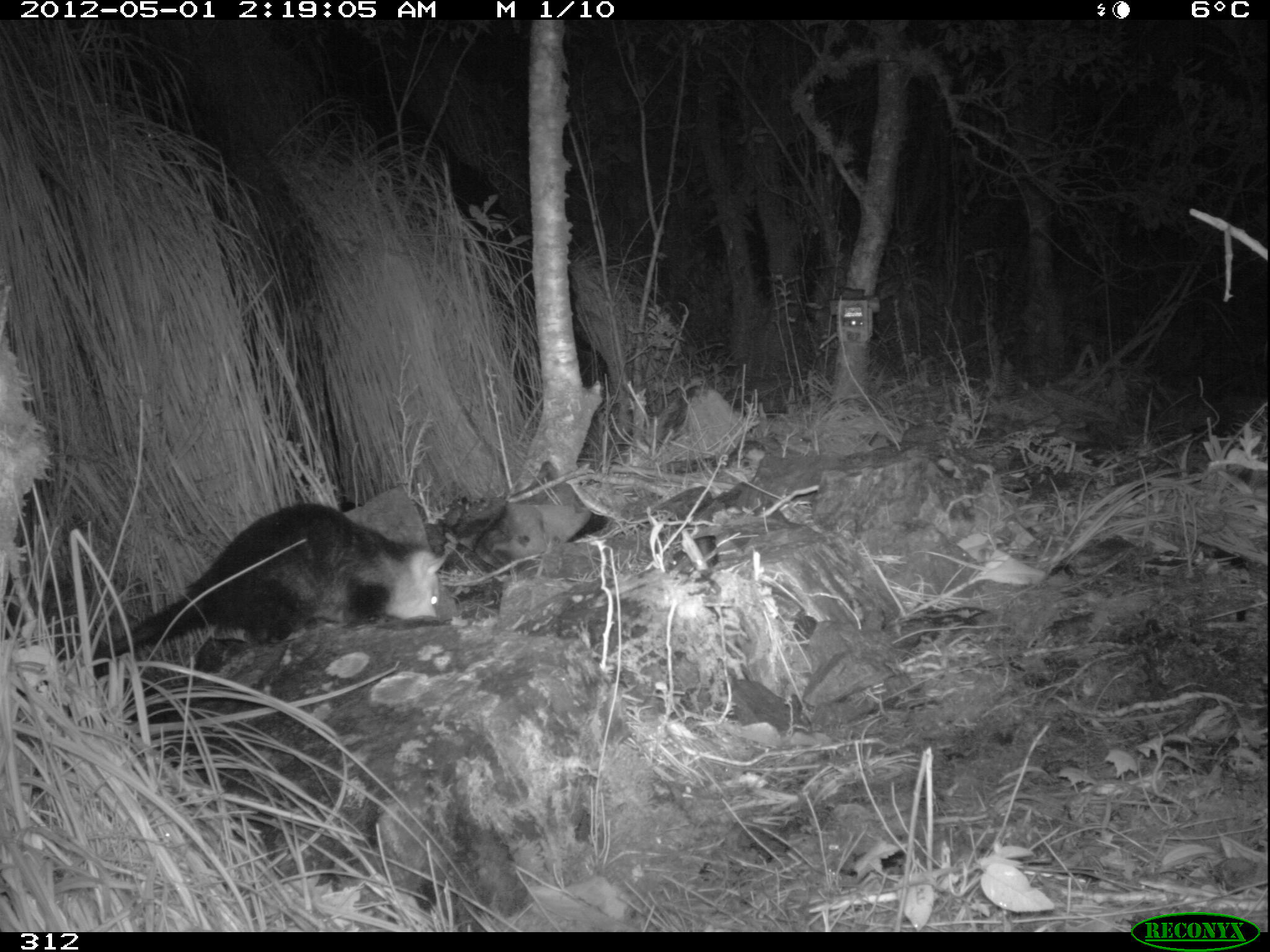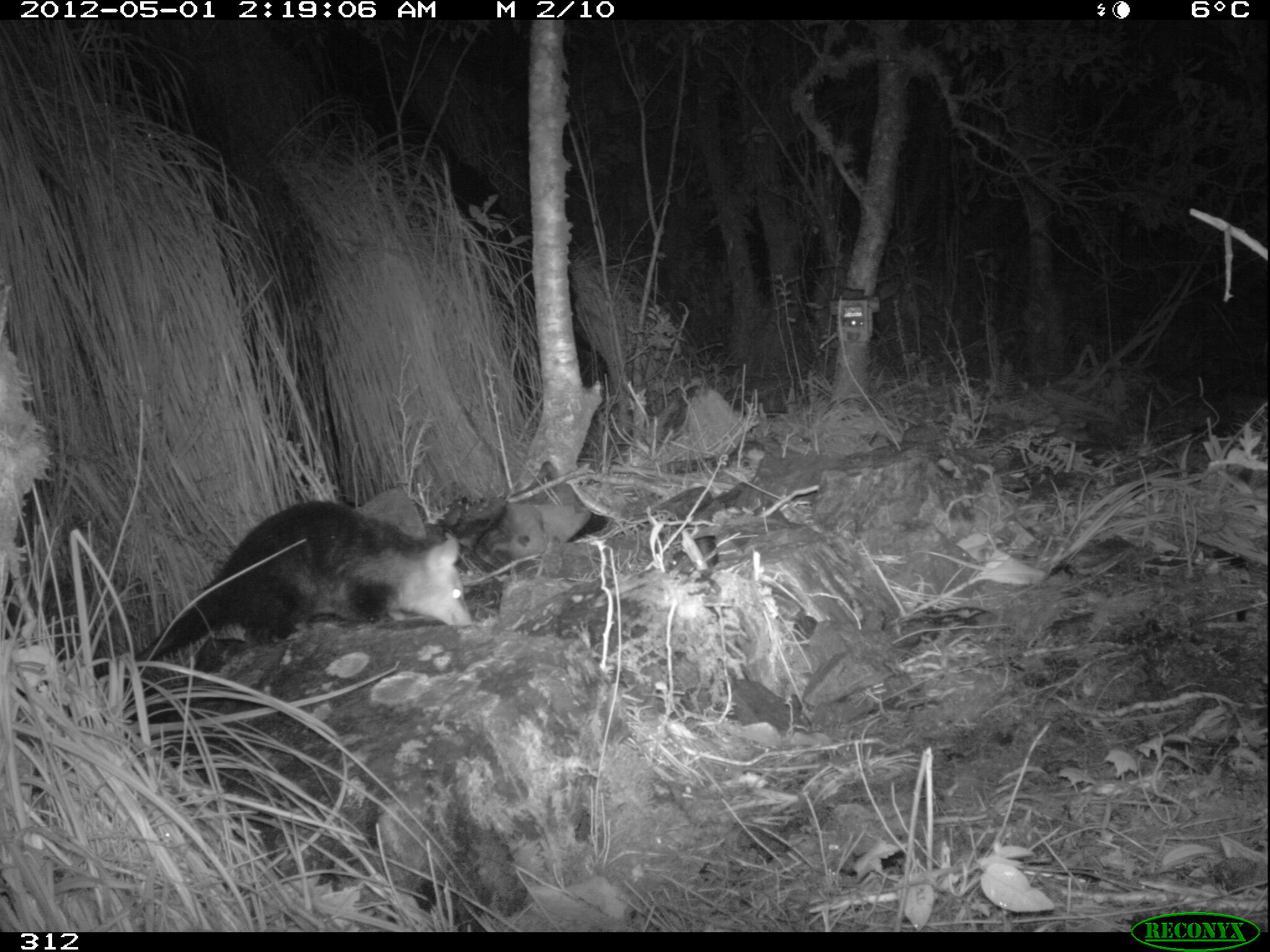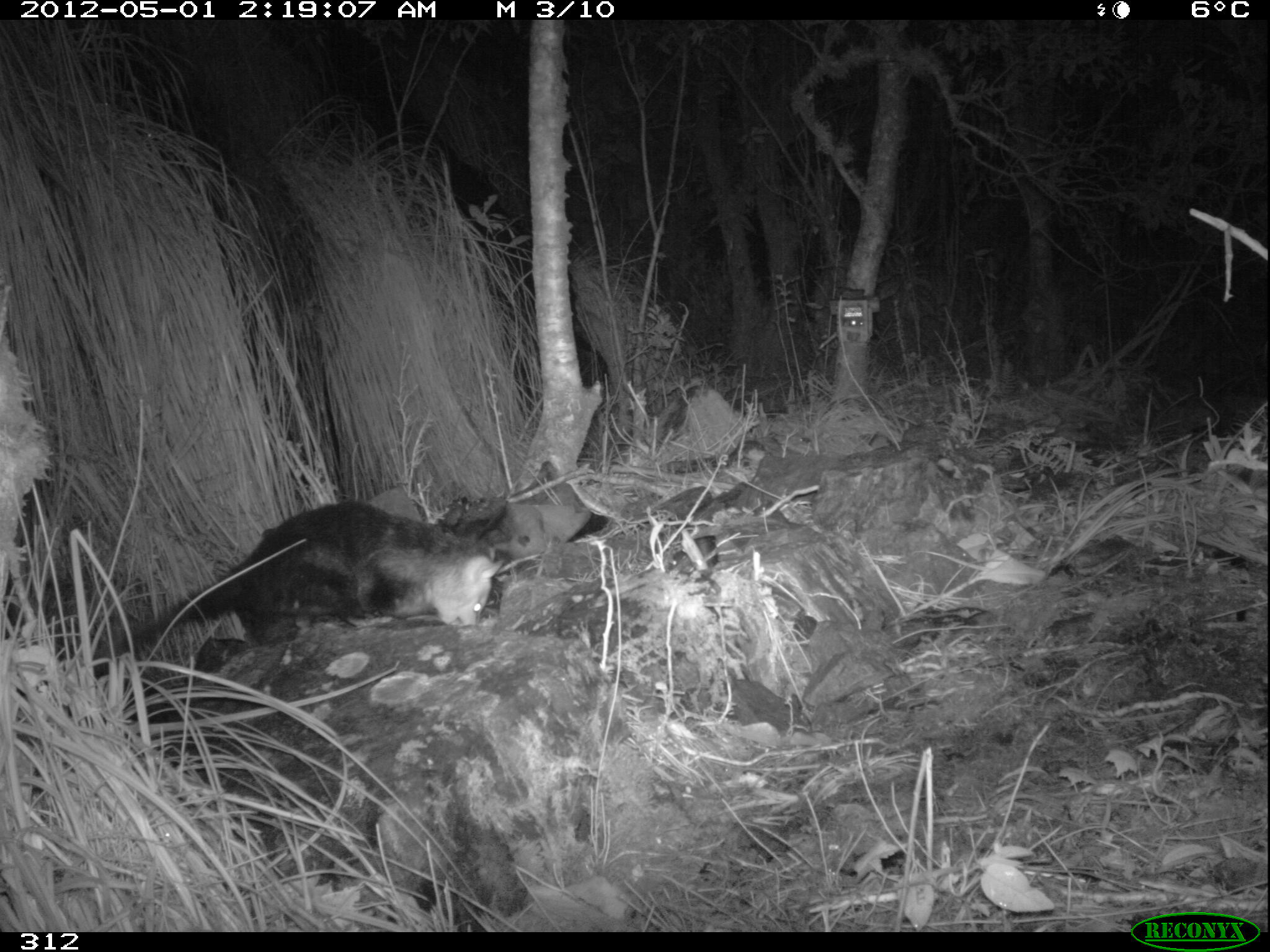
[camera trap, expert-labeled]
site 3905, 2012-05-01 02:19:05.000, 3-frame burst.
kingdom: Animalia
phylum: Chordata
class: Mammalia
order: Didelphimorphia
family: Didelphidae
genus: Didelphis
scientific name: Didelphis pernigra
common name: andean white-eared opossum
Didelphis pernigra (andean white-eared opossum).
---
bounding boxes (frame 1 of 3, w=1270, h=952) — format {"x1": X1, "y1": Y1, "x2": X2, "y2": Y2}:
didelphis pernigra: {"x1": 93, "y1": 502, "x2": 449, "y2": 661}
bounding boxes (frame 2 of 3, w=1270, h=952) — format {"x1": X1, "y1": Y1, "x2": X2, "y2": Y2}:
didelphis pernigra: {"x1": 135, "y1": 500, "x2": 472, "y2": 662}